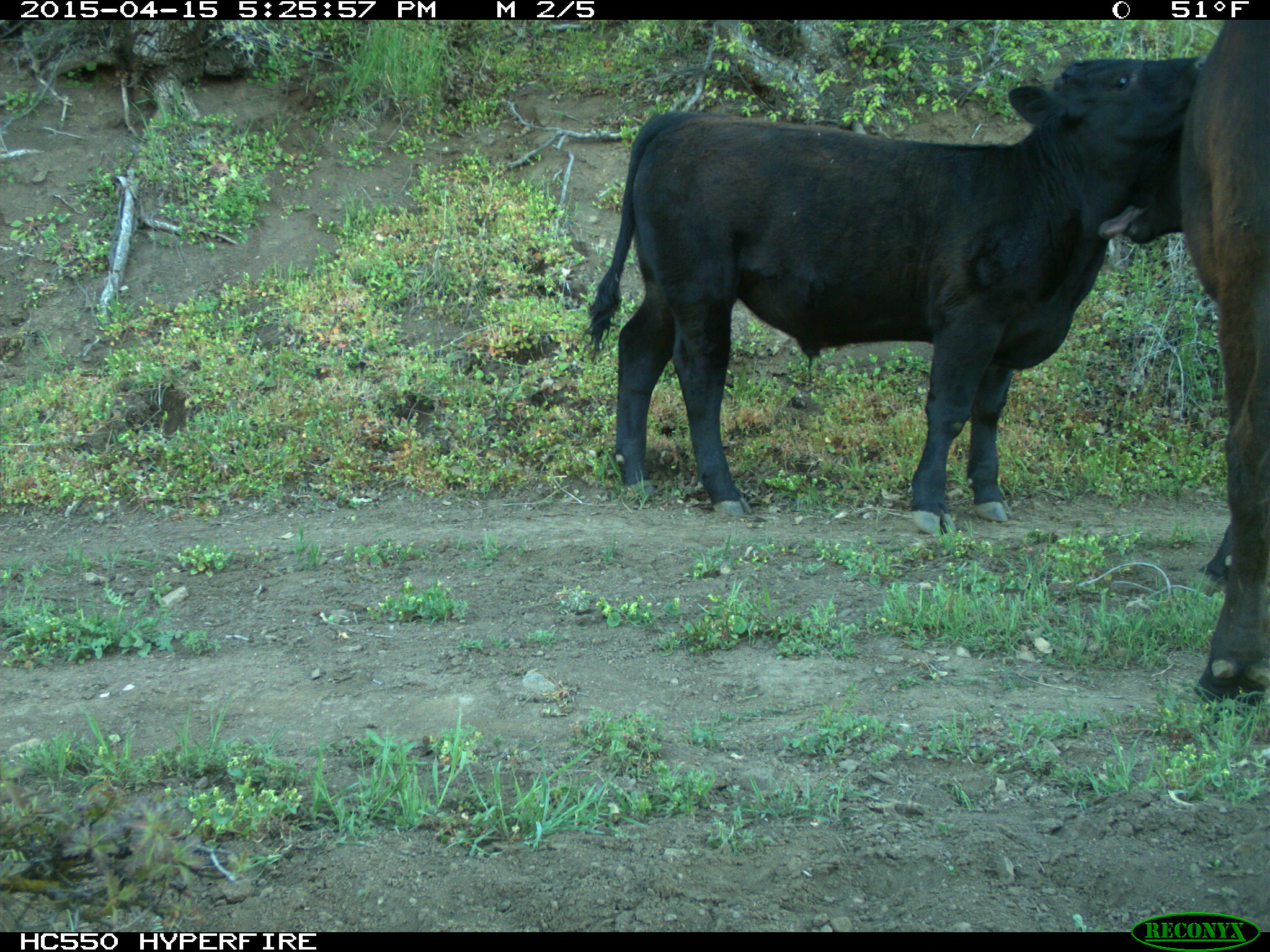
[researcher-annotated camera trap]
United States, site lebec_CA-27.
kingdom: Animalia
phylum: Chordata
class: Mammalia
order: Artiodactyla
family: Bovidae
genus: Bos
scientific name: Bos taurus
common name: domestic cow